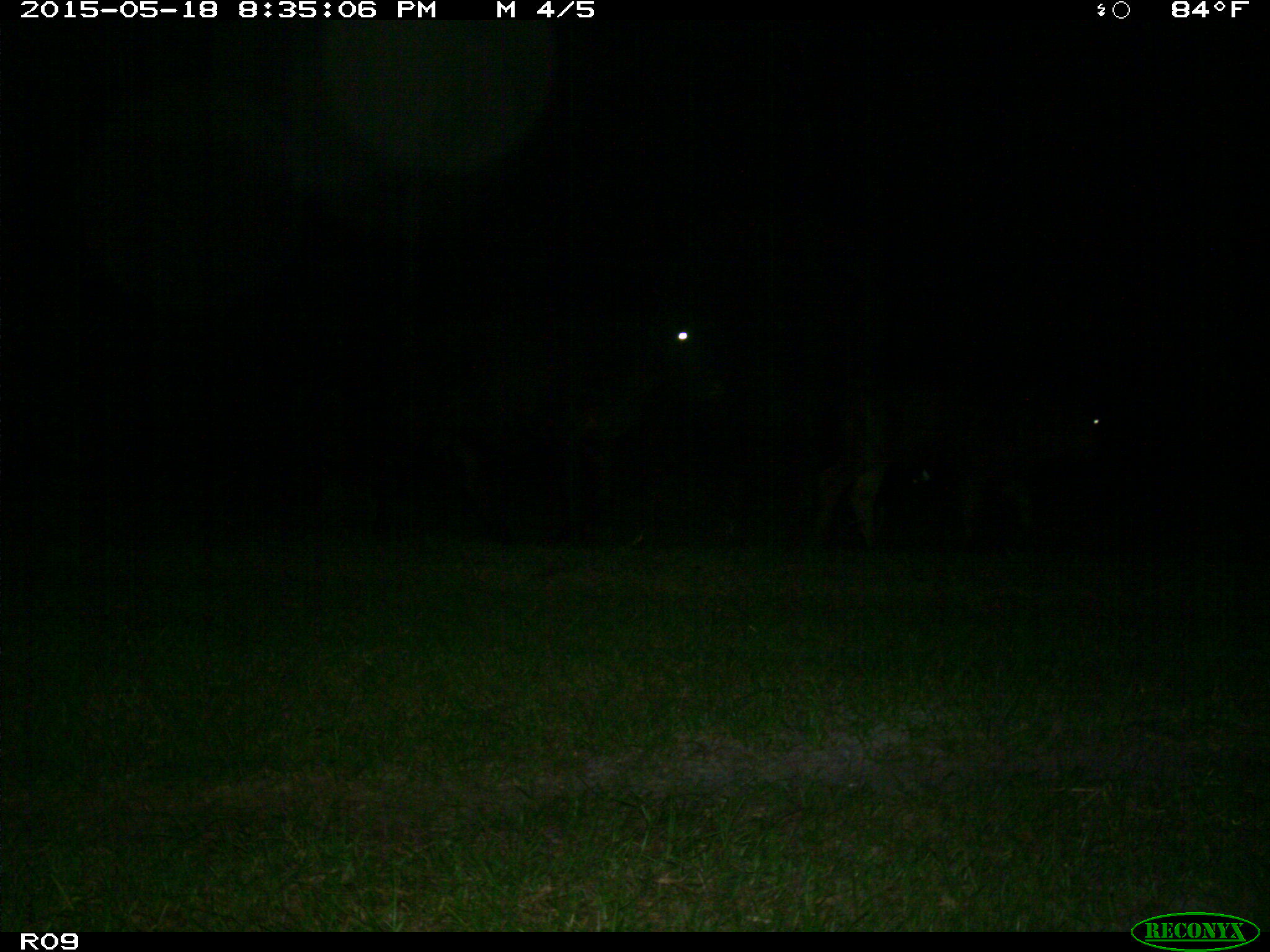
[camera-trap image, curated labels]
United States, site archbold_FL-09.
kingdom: Animalia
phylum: Chordata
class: Mammalia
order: Artiodactyla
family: Bovidae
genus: Bos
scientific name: Bos taurus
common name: domestic cow